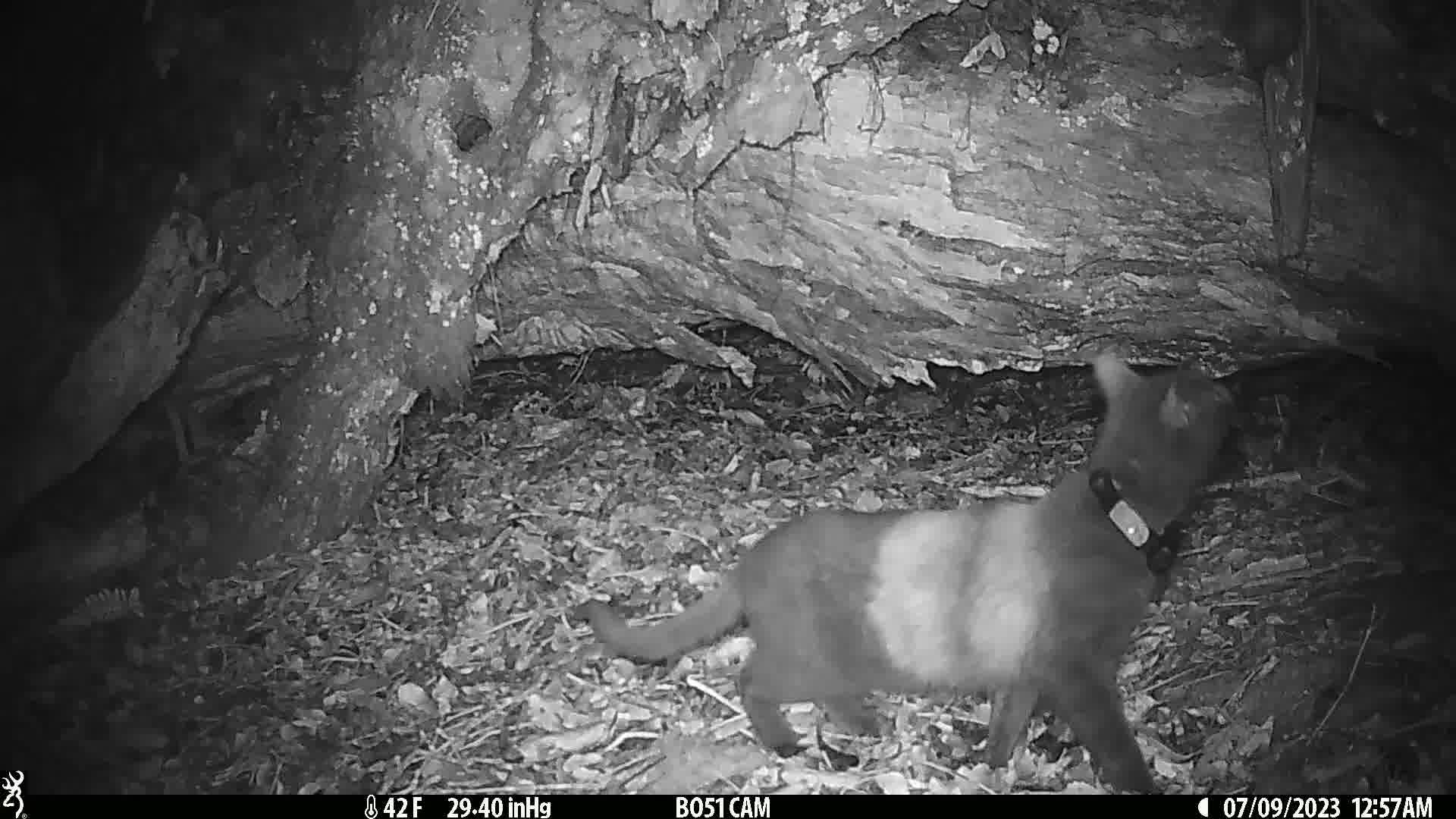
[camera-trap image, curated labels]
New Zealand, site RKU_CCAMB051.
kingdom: Animalia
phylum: Chordata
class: Mammalia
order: Carnivora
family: Felidae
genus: Felis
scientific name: Felis catus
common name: domestic cat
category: cat